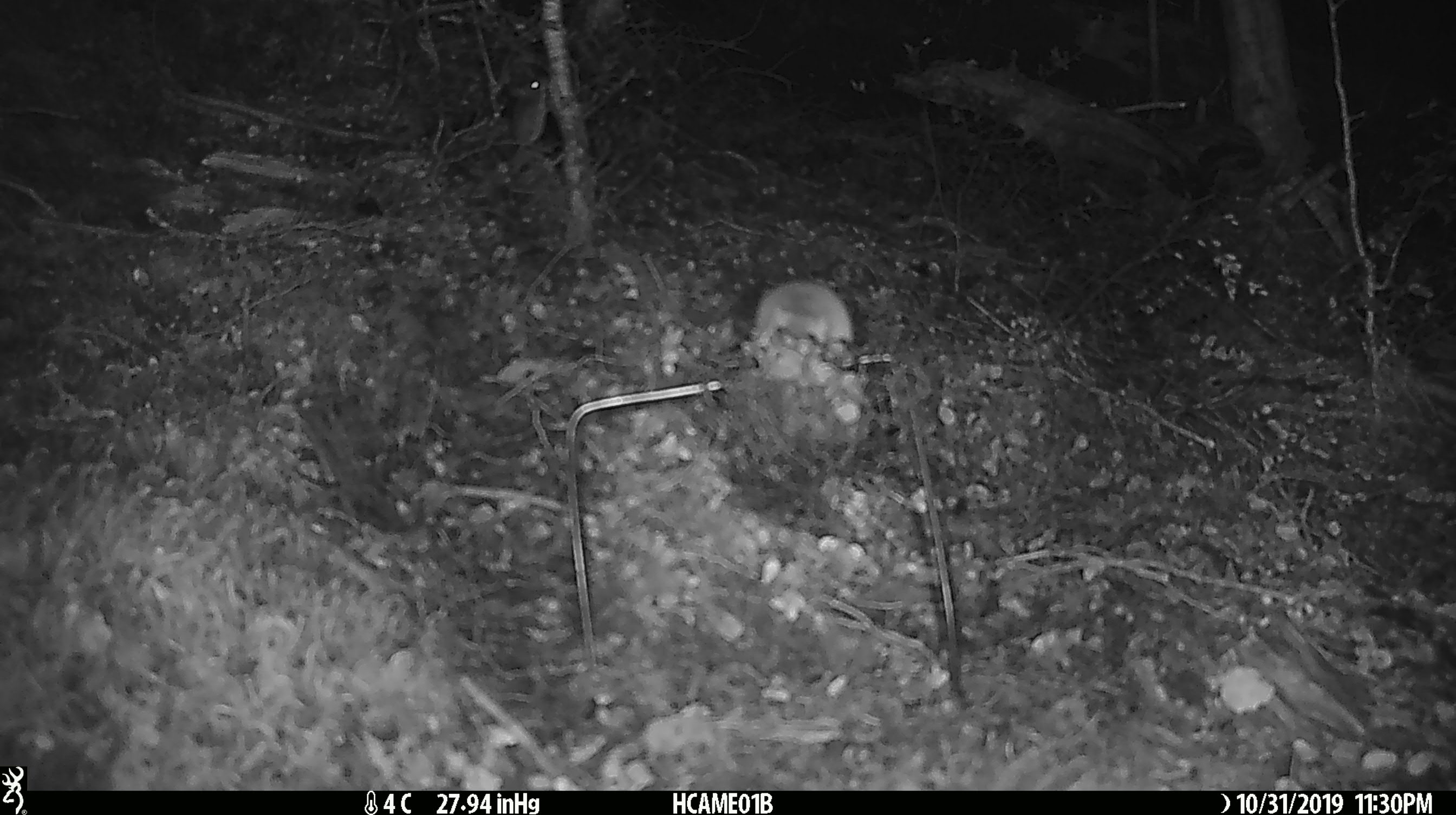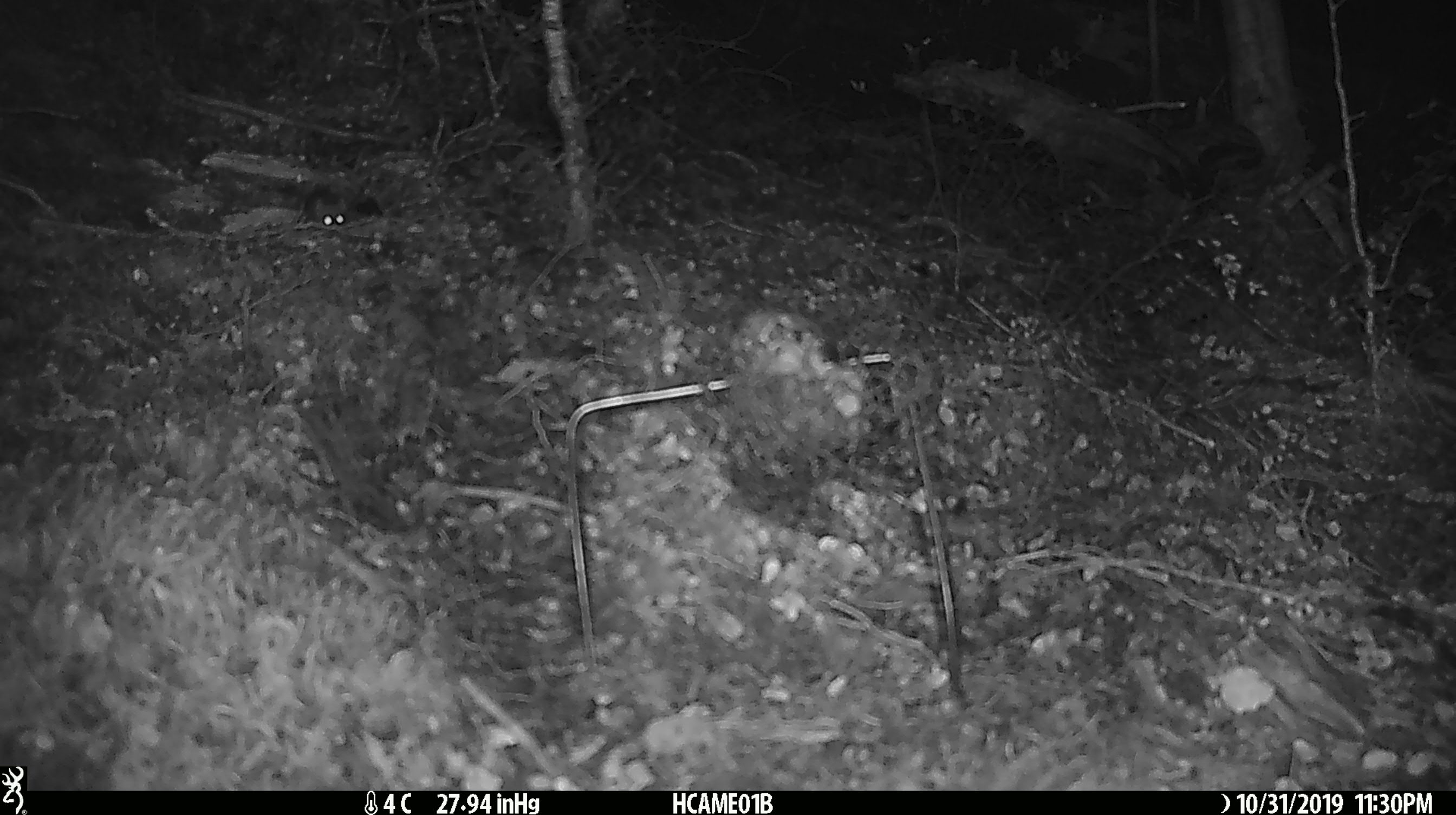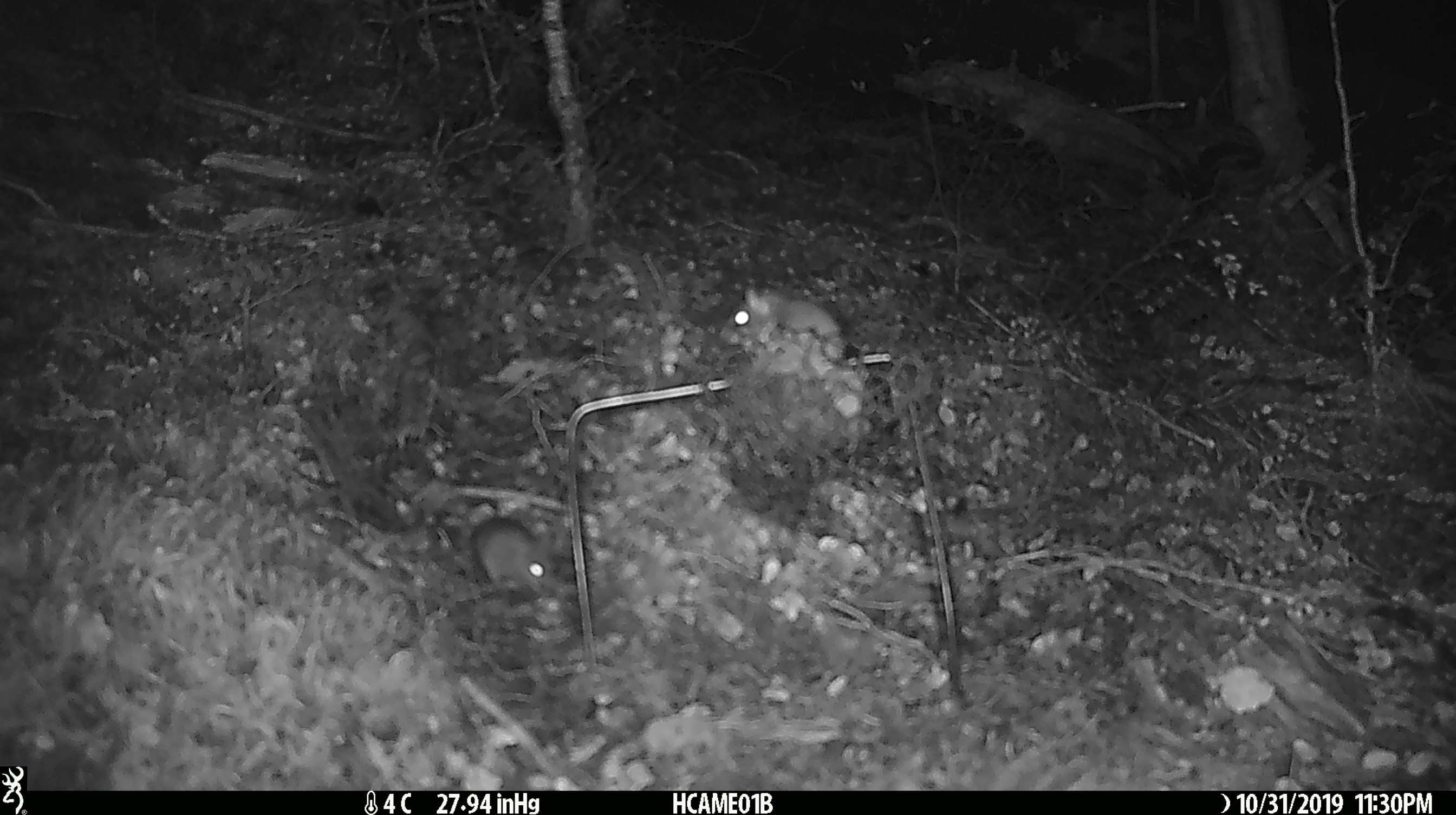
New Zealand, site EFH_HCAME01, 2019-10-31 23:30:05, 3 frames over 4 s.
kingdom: Animalia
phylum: Chordata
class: Mammalia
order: Rodentia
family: Muridae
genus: Mus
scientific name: Mus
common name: mouse